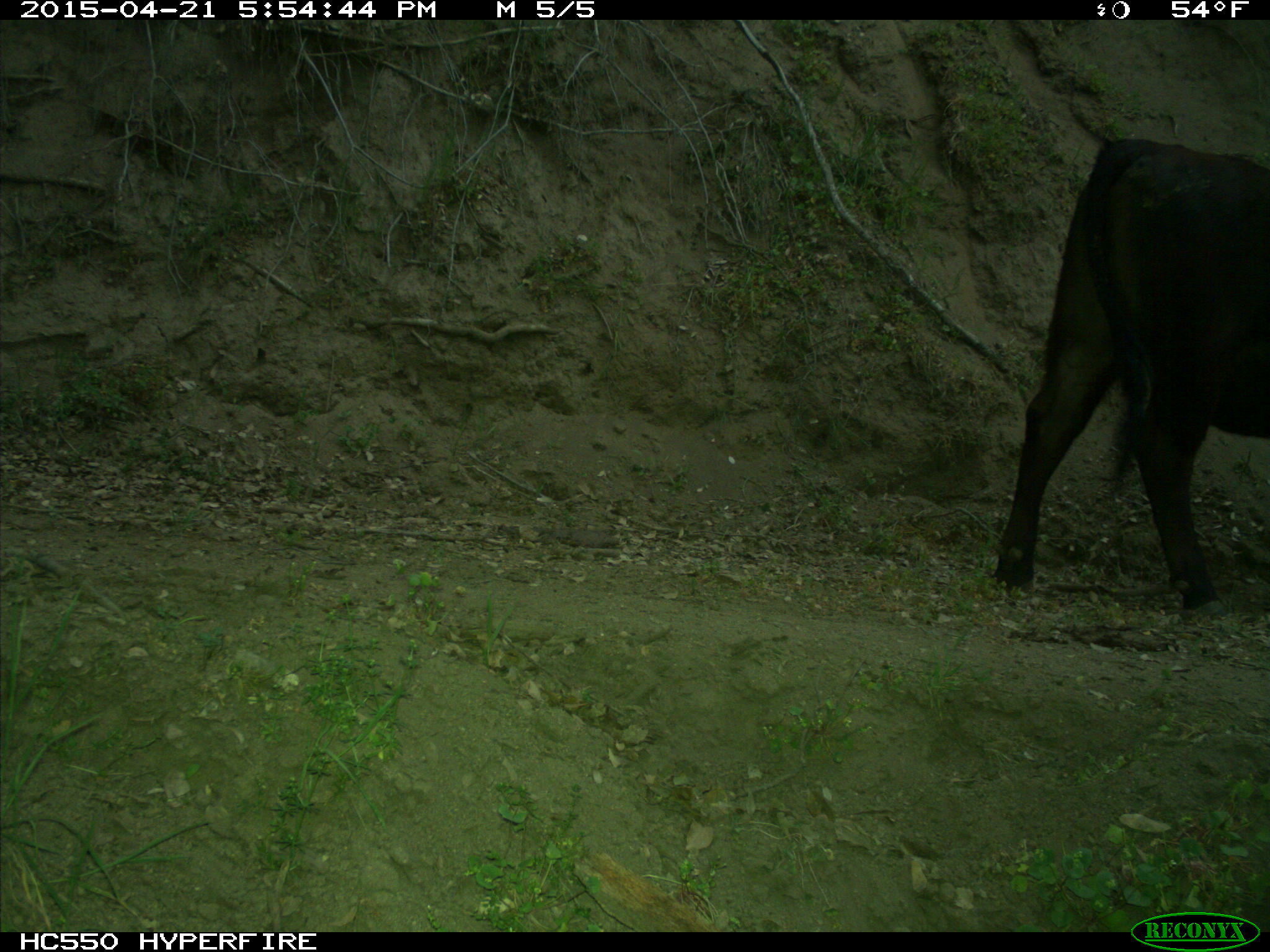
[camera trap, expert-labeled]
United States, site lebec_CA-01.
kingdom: Animalia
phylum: Chordata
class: Mammalia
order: Artiodactyla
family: Bovidae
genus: Bos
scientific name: Bos taurus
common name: domestic cow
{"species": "Bos taurus (domestic cow)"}